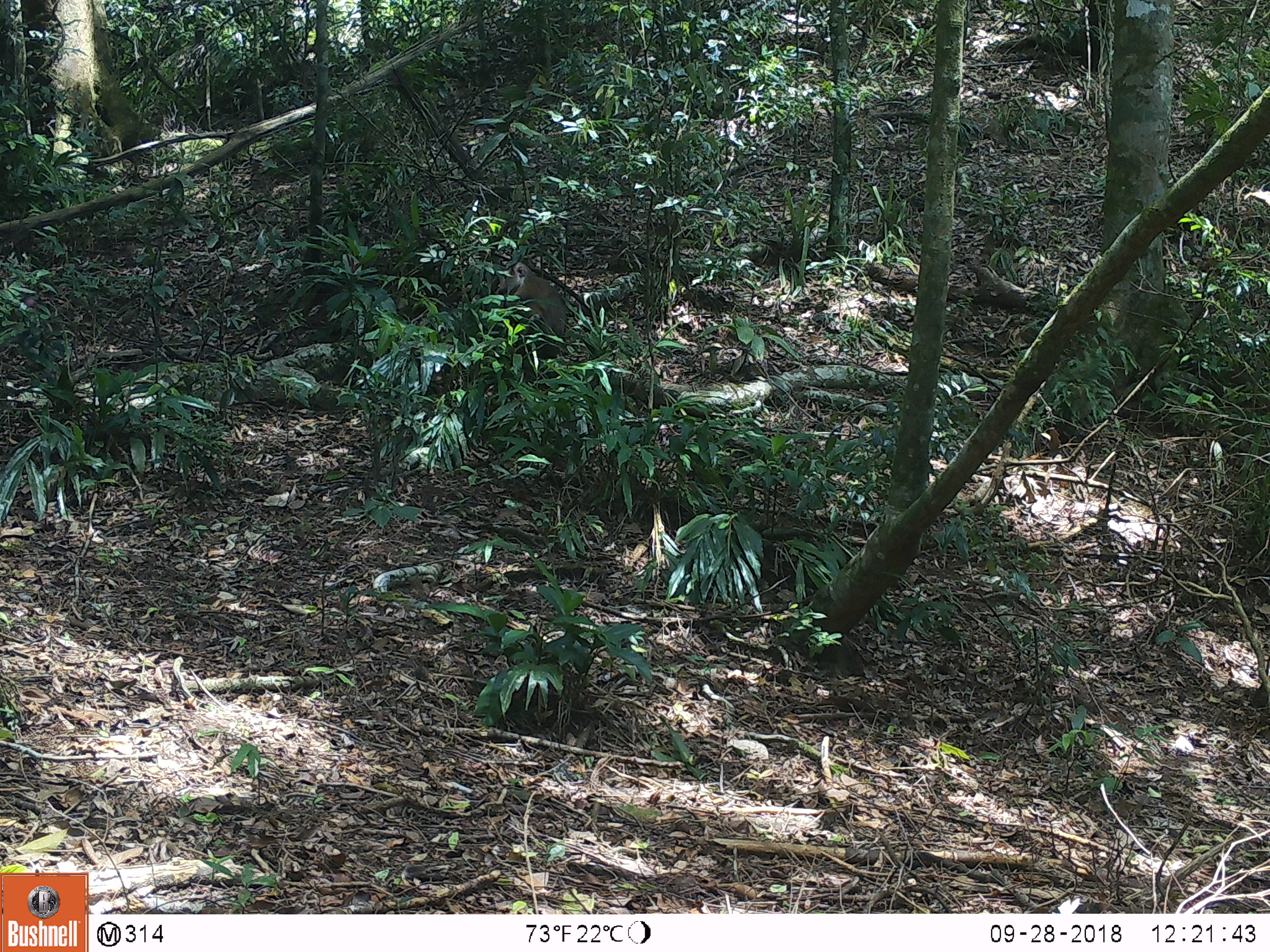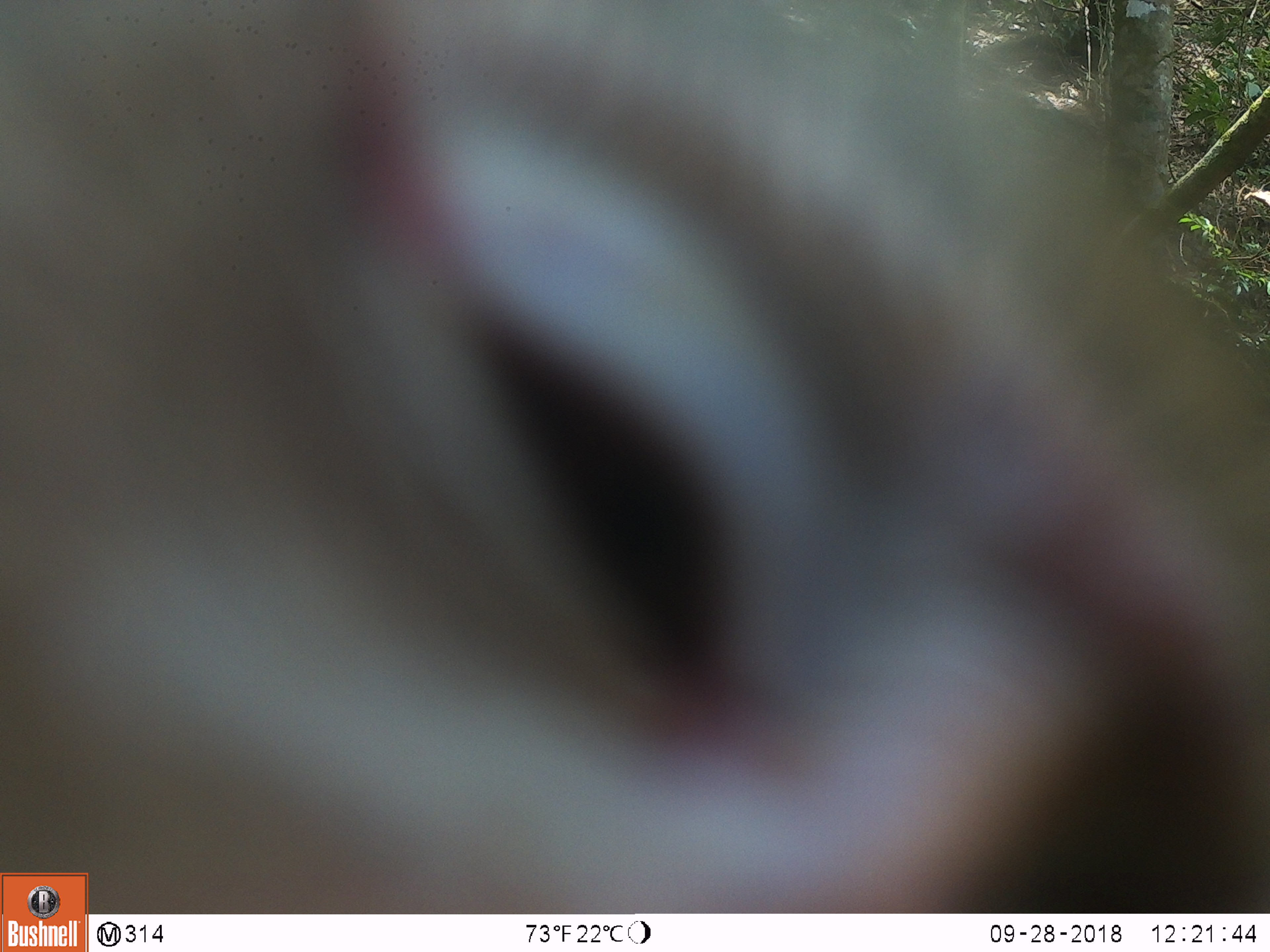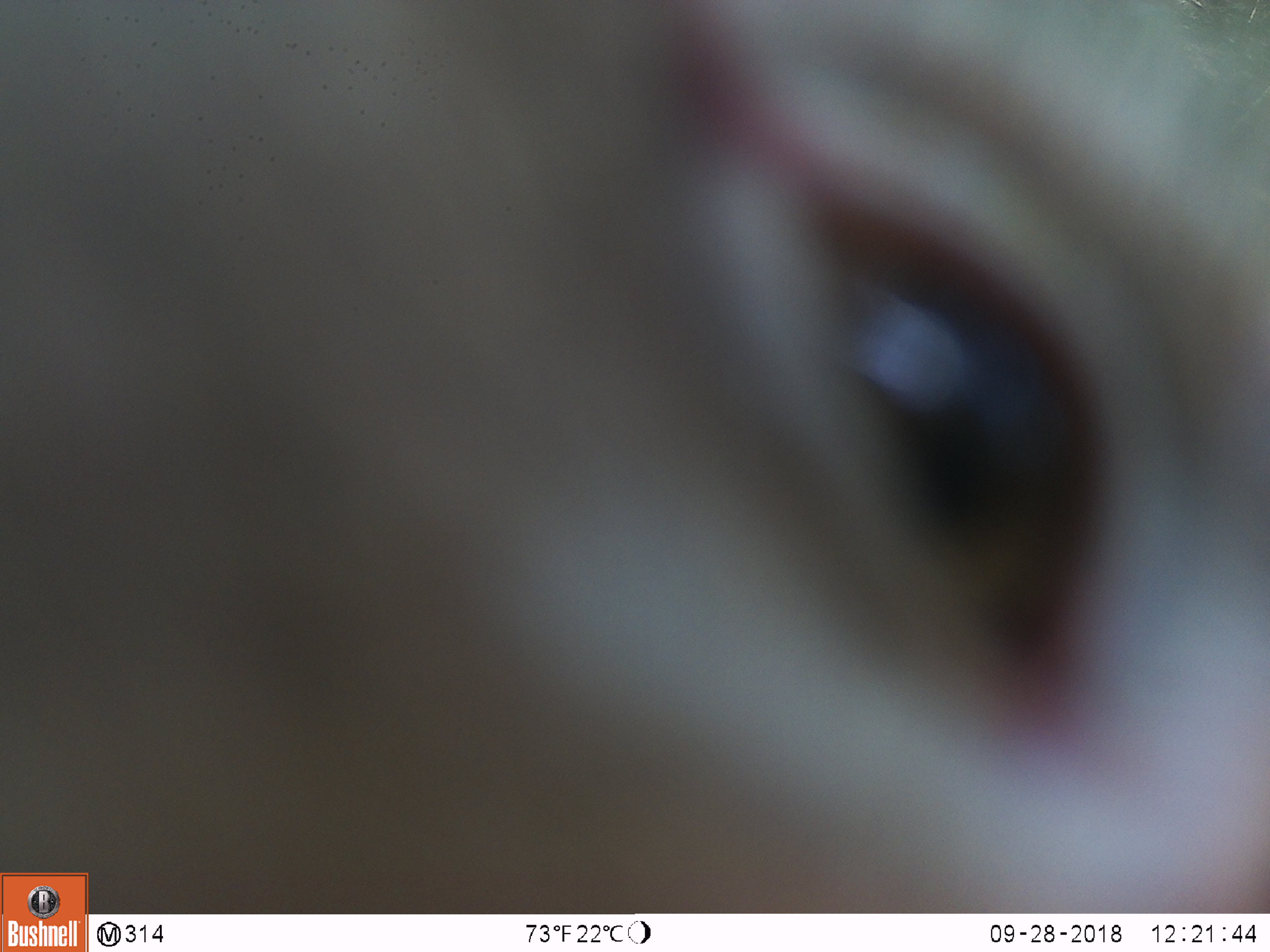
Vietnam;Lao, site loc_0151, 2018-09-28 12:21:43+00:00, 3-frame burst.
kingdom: Animalia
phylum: Chordata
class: Mammalia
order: Primates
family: Cercopithecidae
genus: Macaca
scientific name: Macaca nemestrina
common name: pig-tailed macaque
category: pig tailed macaque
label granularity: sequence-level